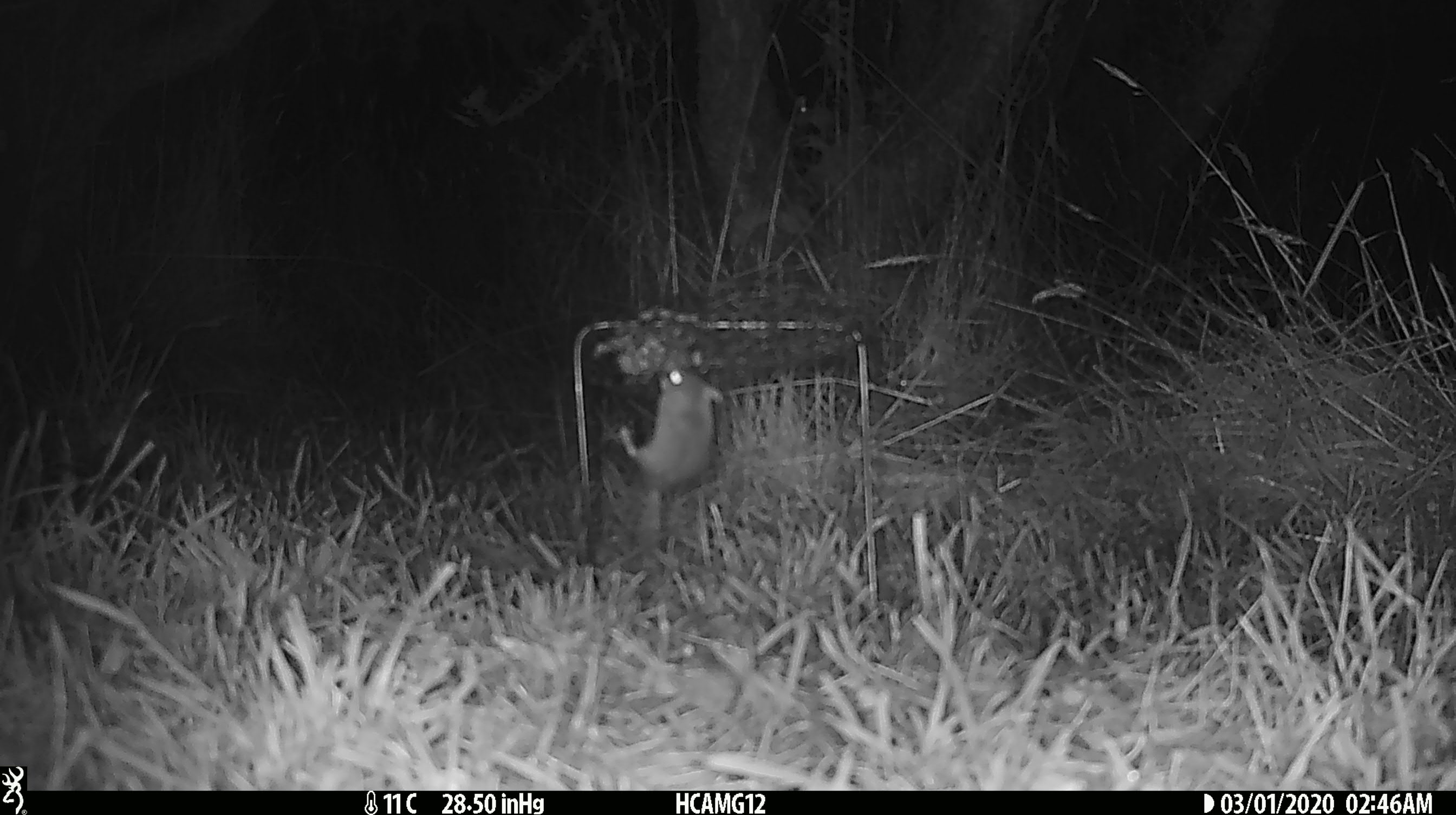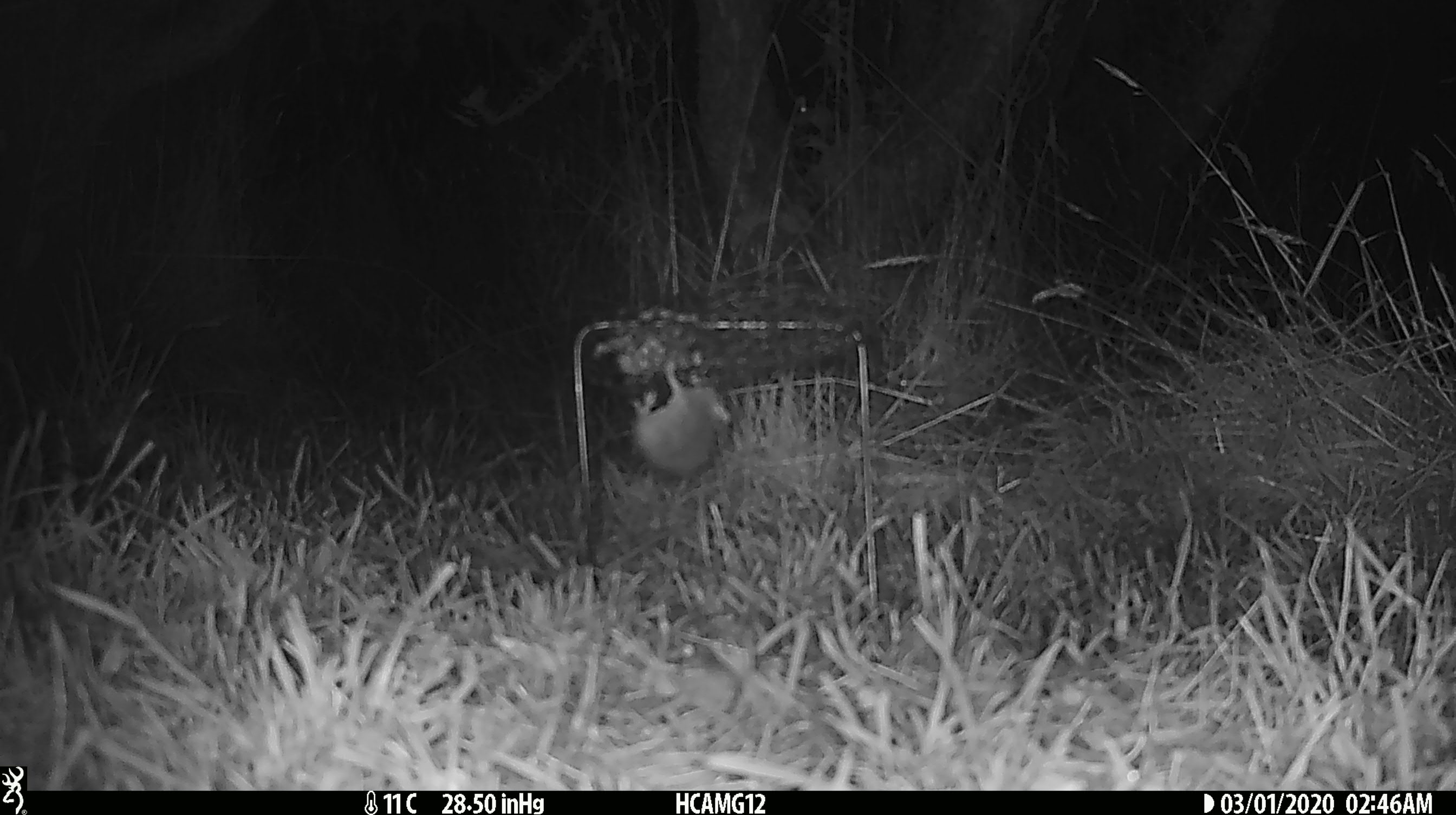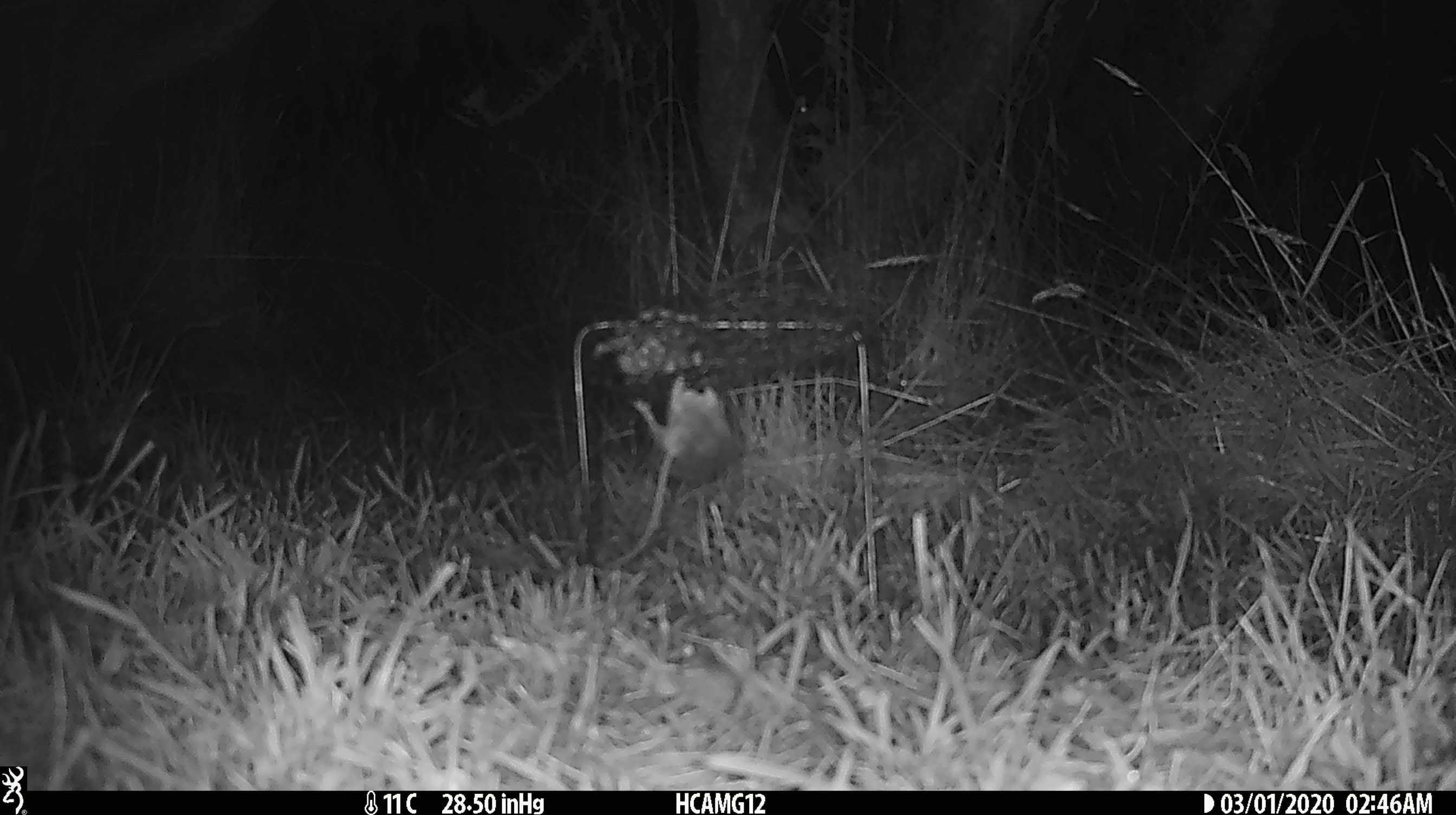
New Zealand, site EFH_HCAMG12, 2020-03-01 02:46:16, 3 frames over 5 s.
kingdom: Animalia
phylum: Chordata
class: Mammalia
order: Rodentia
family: Muridae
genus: Mus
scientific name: Mus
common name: mouse